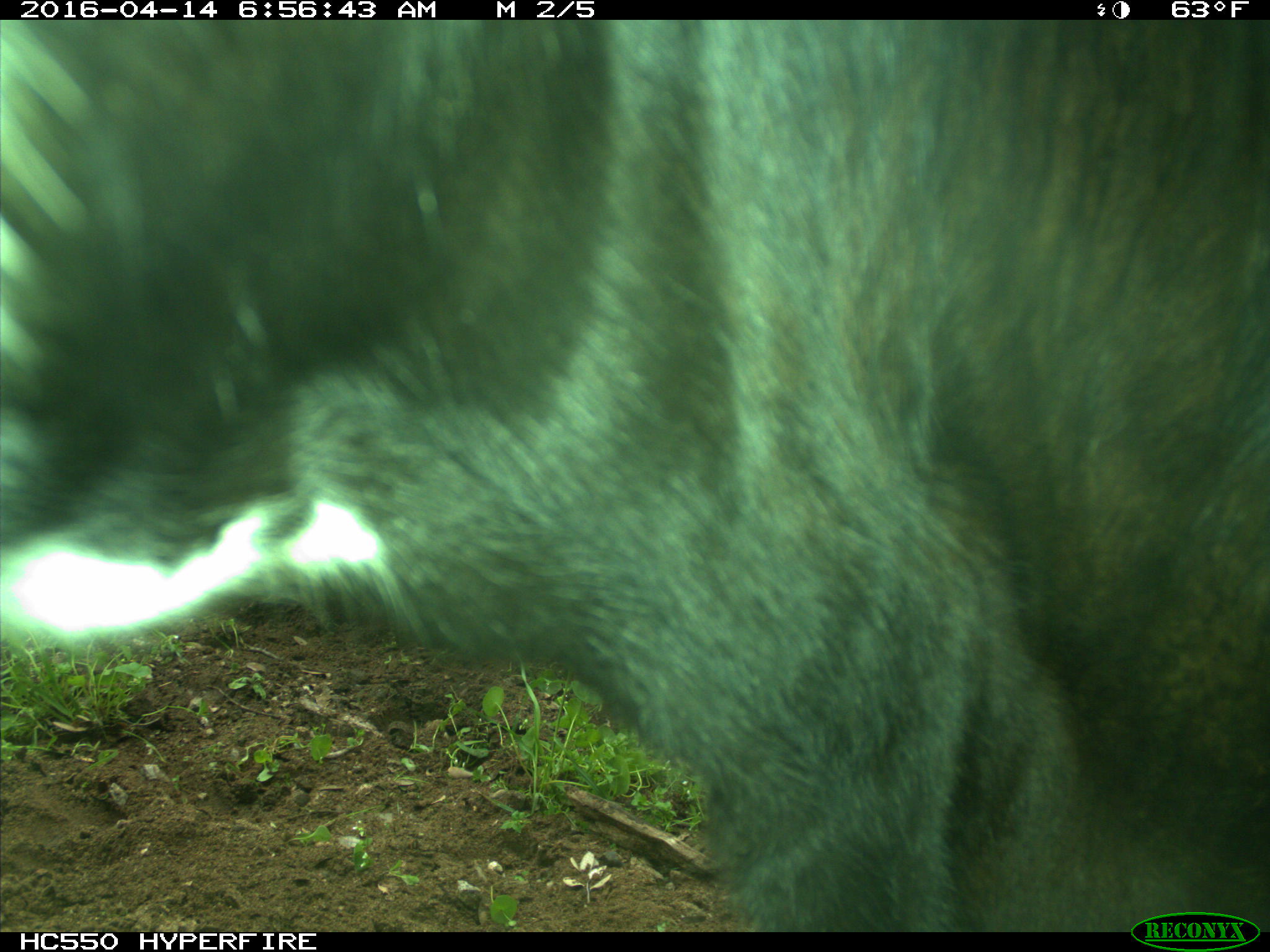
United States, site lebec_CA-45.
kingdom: Animalia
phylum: Chordata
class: Mammalia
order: Artiodactyla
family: Bovidae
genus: Bos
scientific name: Bos taurus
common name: domestic cow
Bos taurus (domestic cow).